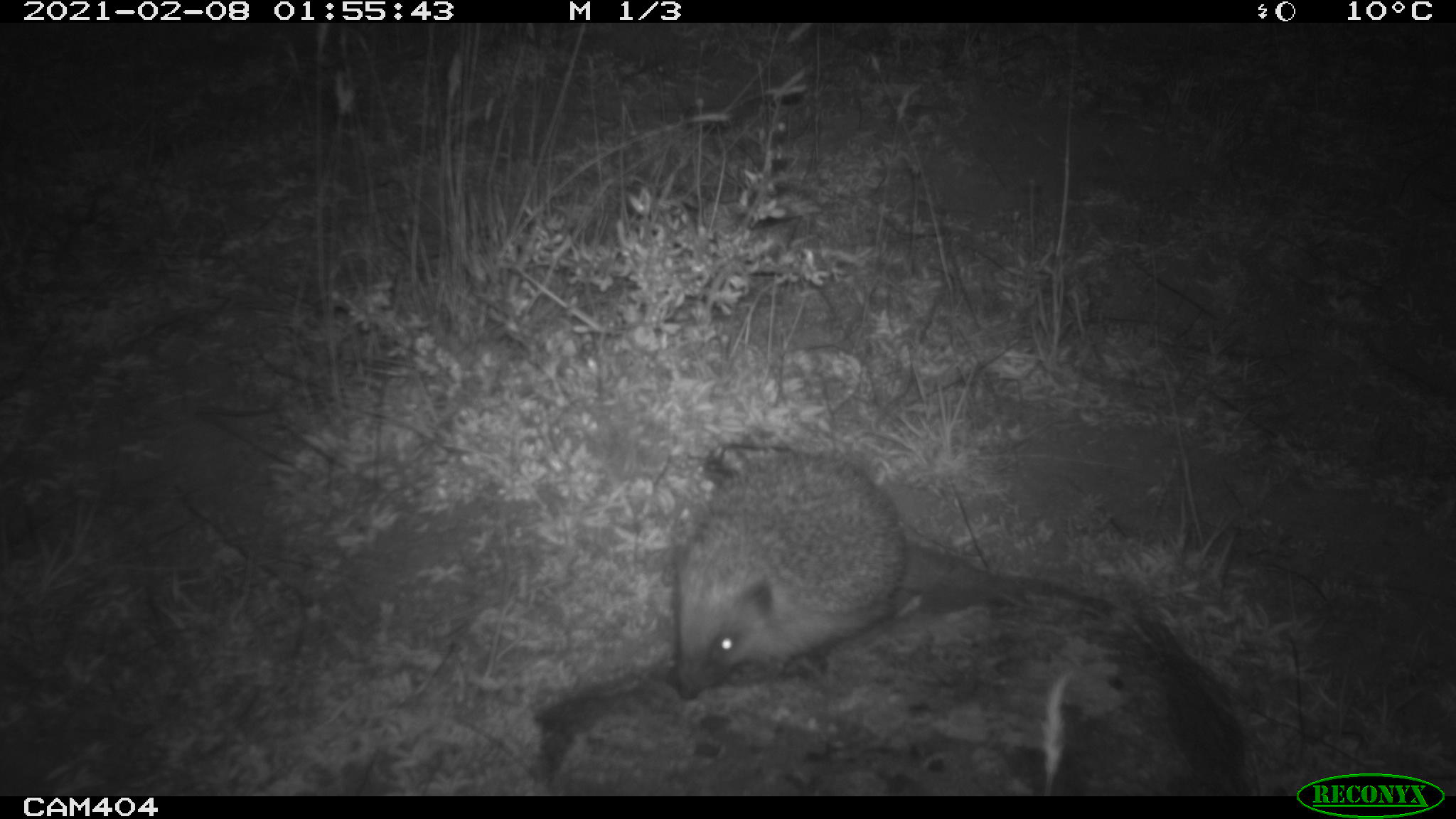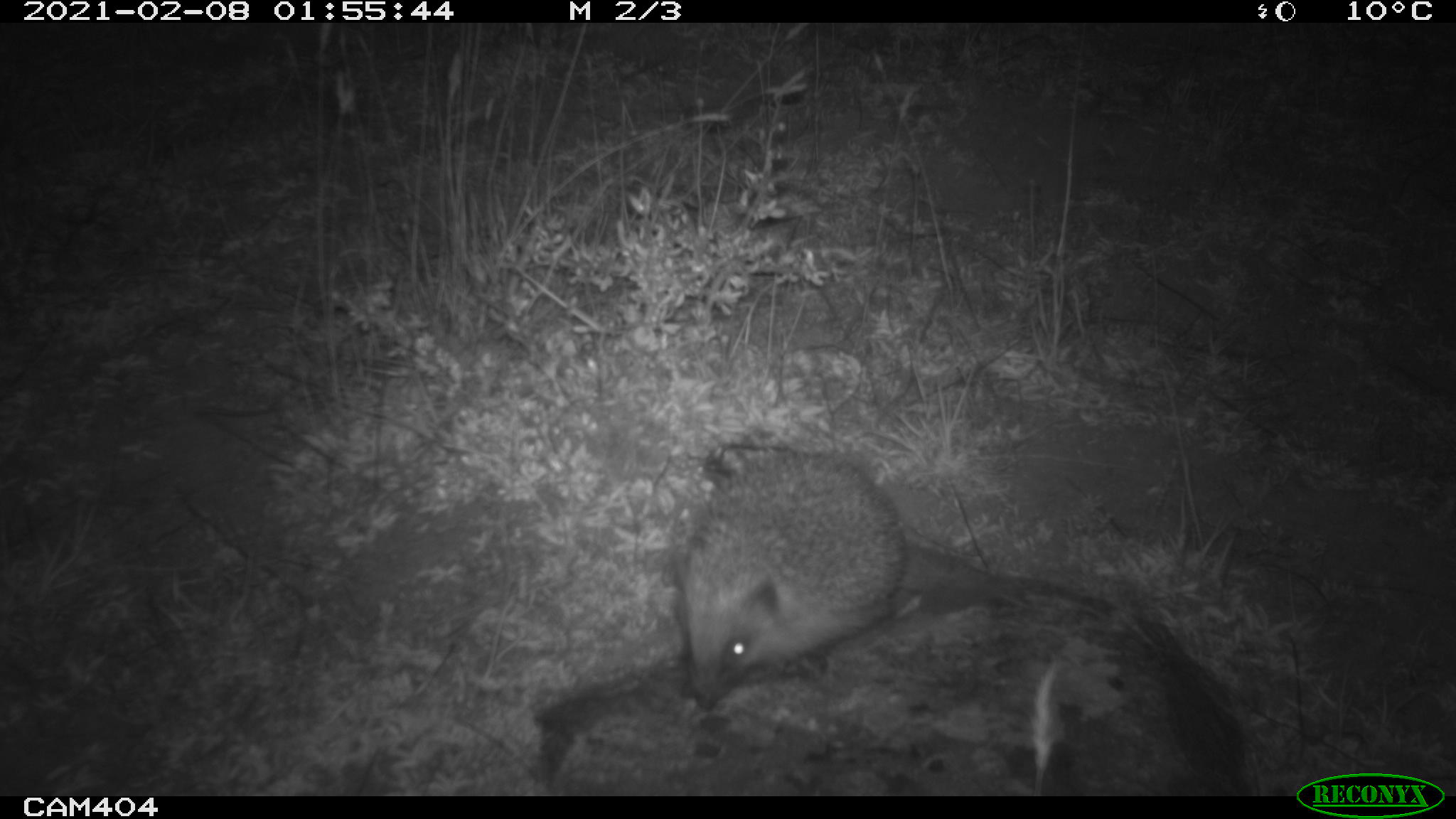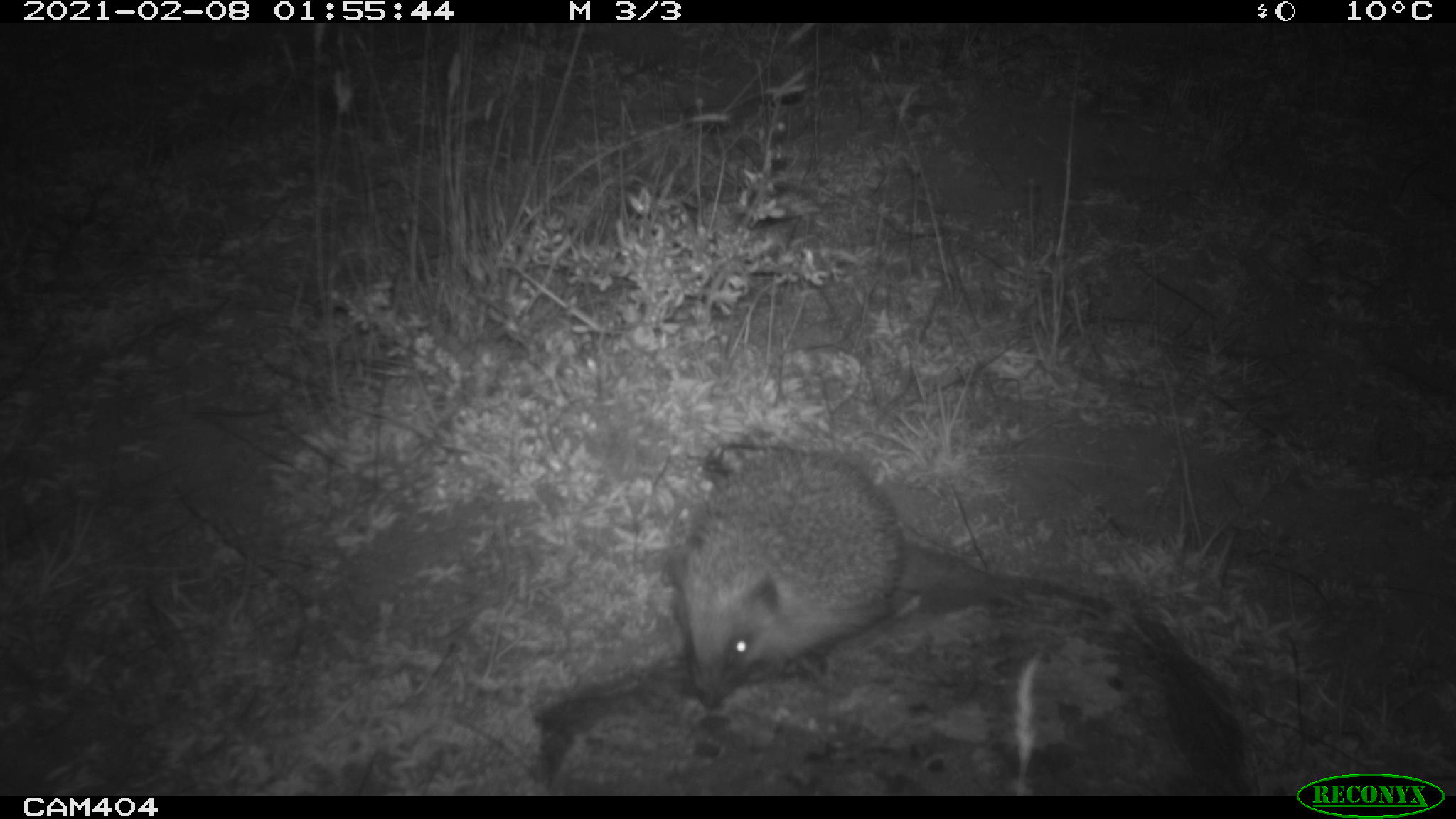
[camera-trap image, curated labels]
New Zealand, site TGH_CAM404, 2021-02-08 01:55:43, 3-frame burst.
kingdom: Animalia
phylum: Chordata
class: Mammalia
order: Eulipotyphla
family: Erinaceidae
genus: Erinaceus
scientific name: Erinaceus europaeus europaeus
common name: european hedgehog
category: hedgehog